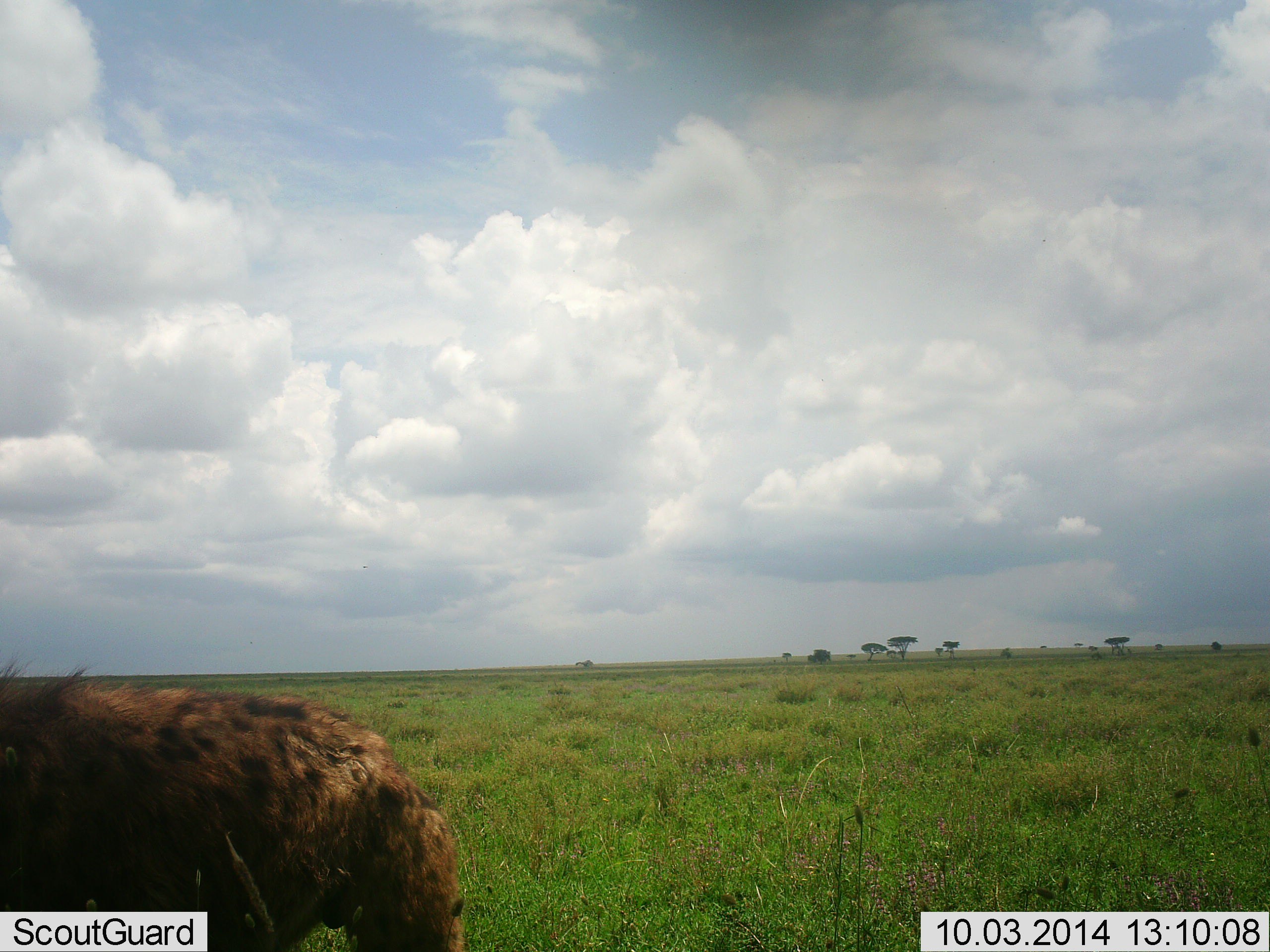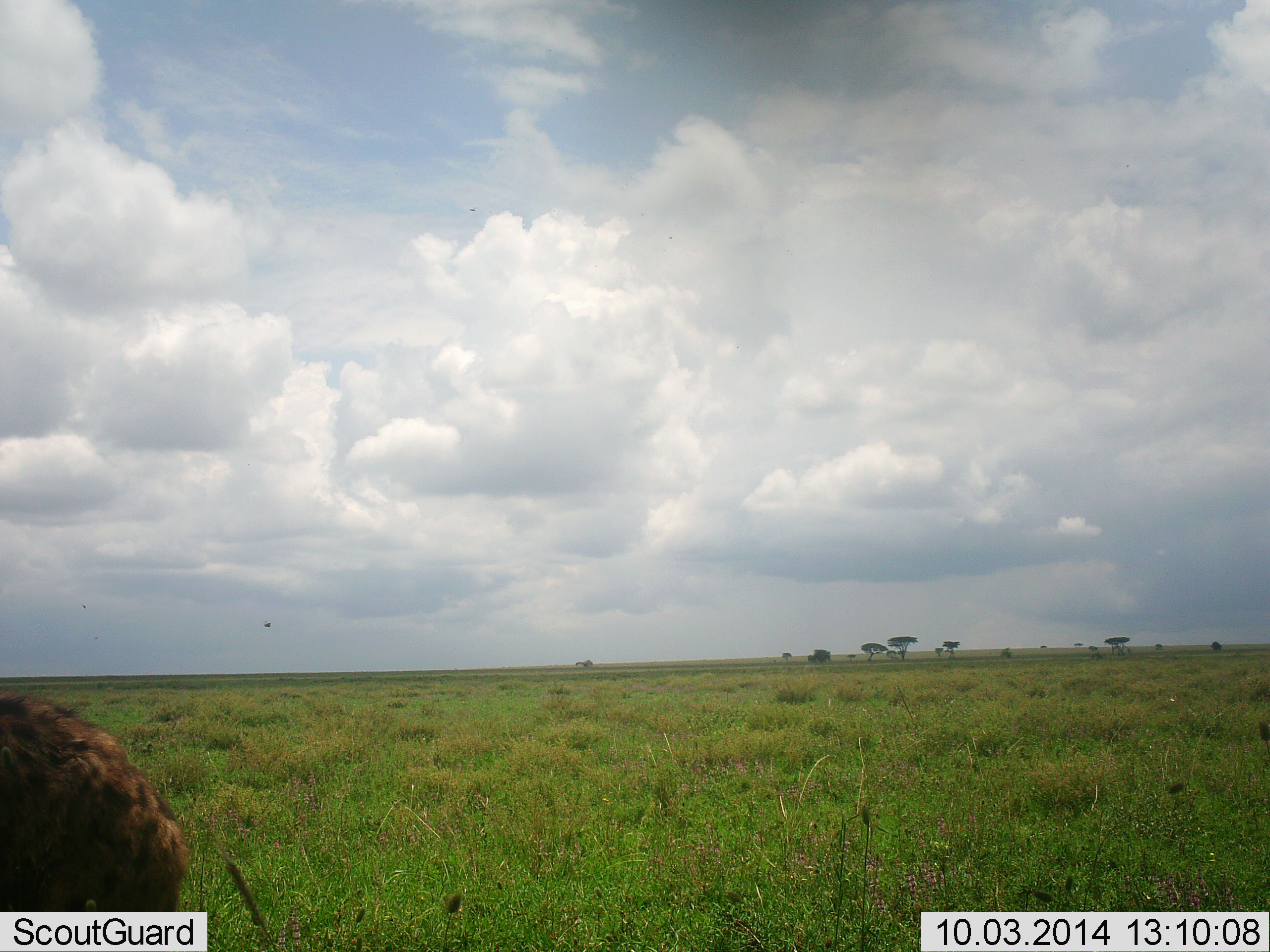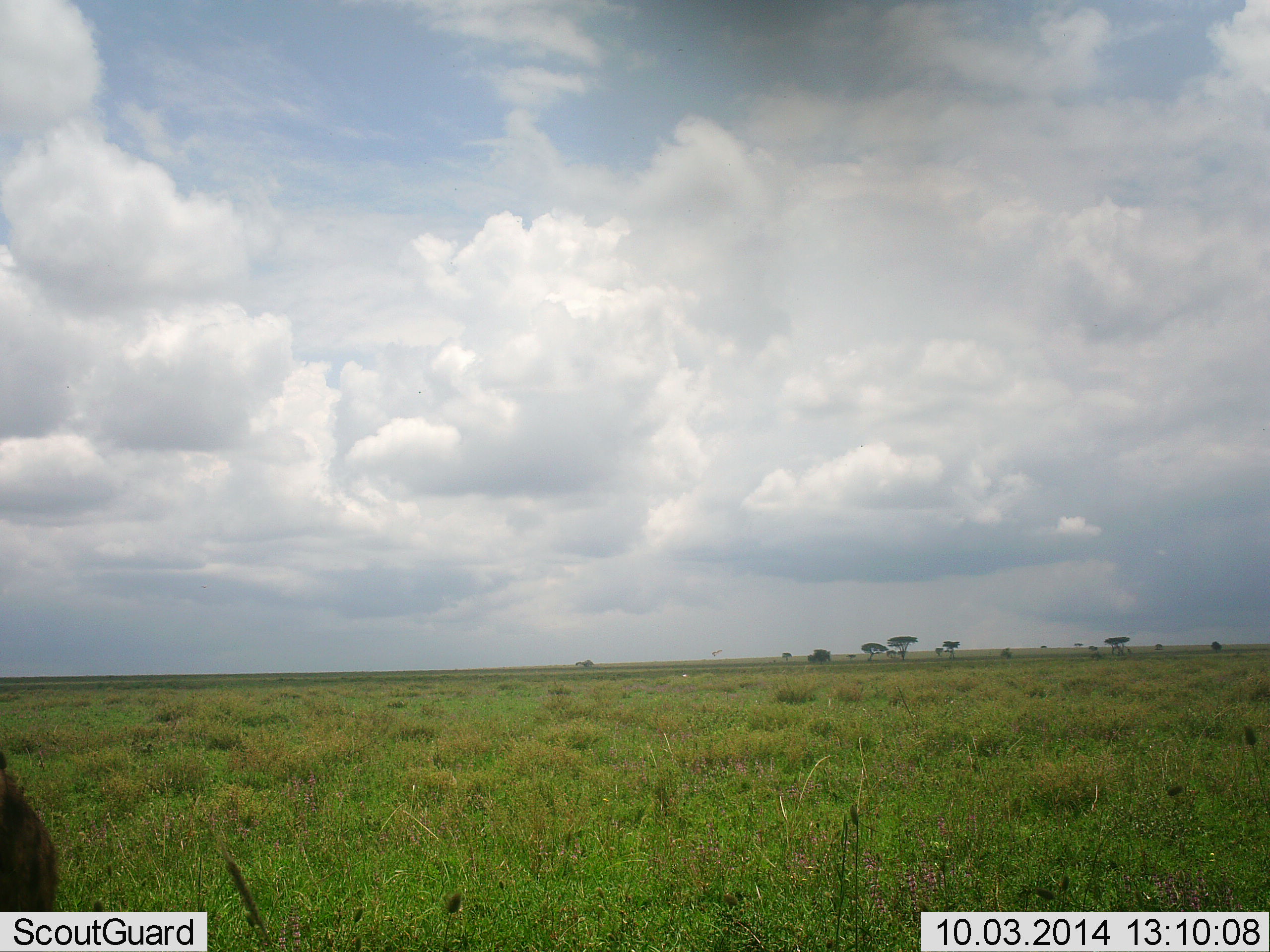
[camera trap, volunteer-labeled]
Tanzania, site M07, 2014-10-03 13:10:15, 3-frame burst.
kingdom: Animalia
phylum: Chordata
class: Mammalia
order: Carnivora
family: Hyaenidae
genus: Crocuta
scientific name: Crocuta crocuta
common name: spotted hyena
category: hyenaspotted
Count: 1.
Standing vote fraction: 0%.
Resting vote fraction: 0%.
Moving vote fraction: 100%.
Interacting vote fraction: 0%.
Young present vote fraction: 0%.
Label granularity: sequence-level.